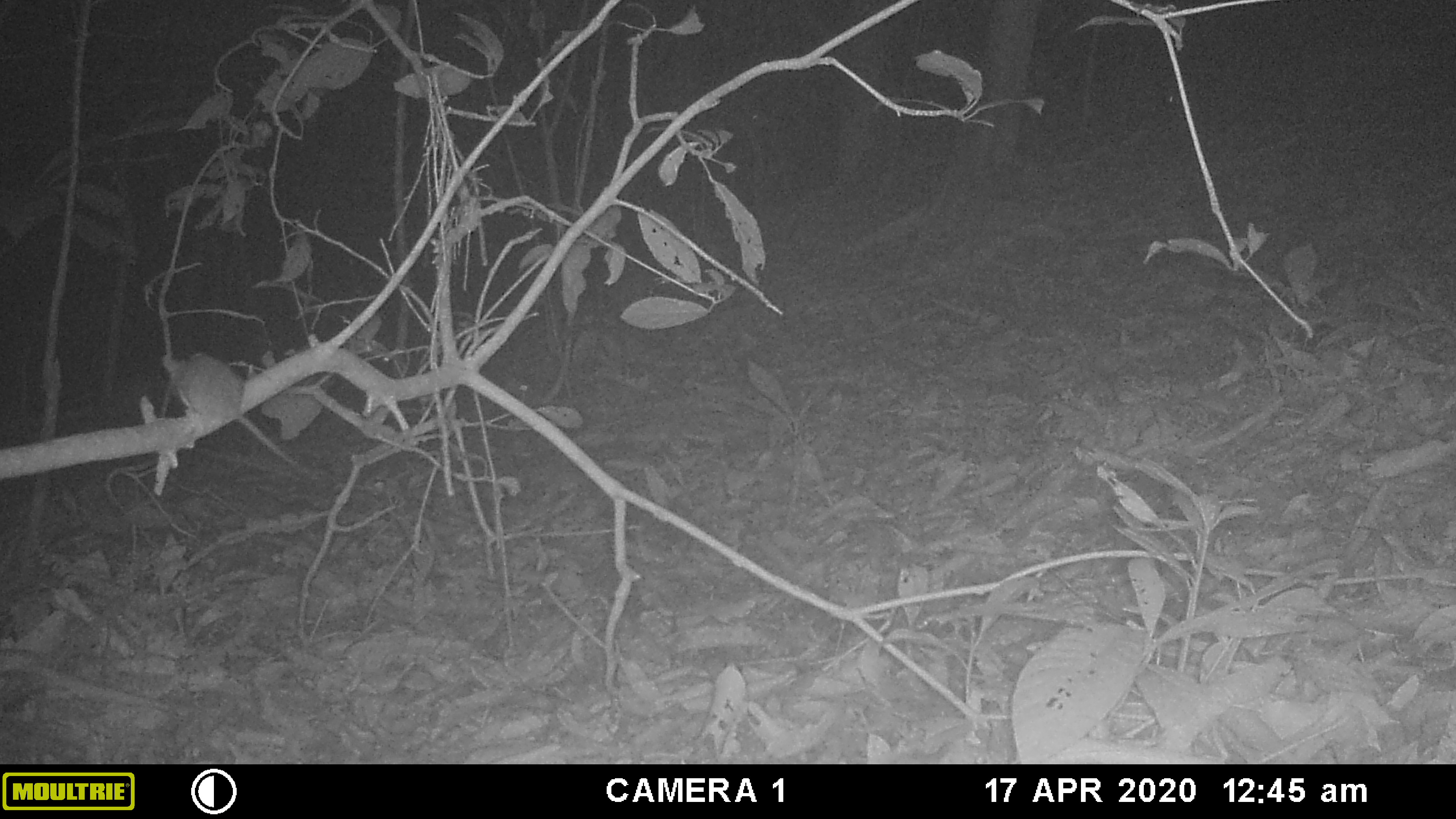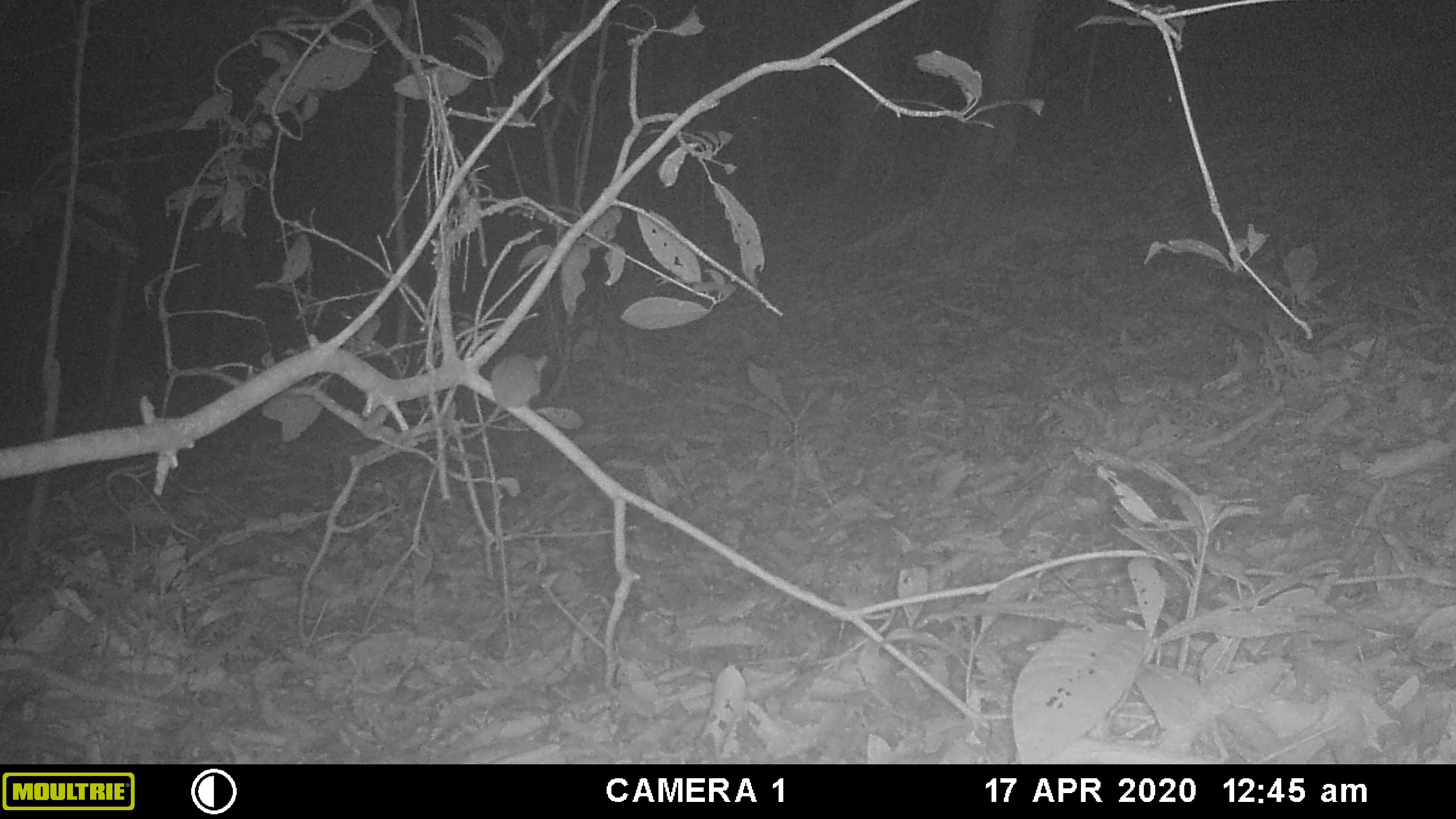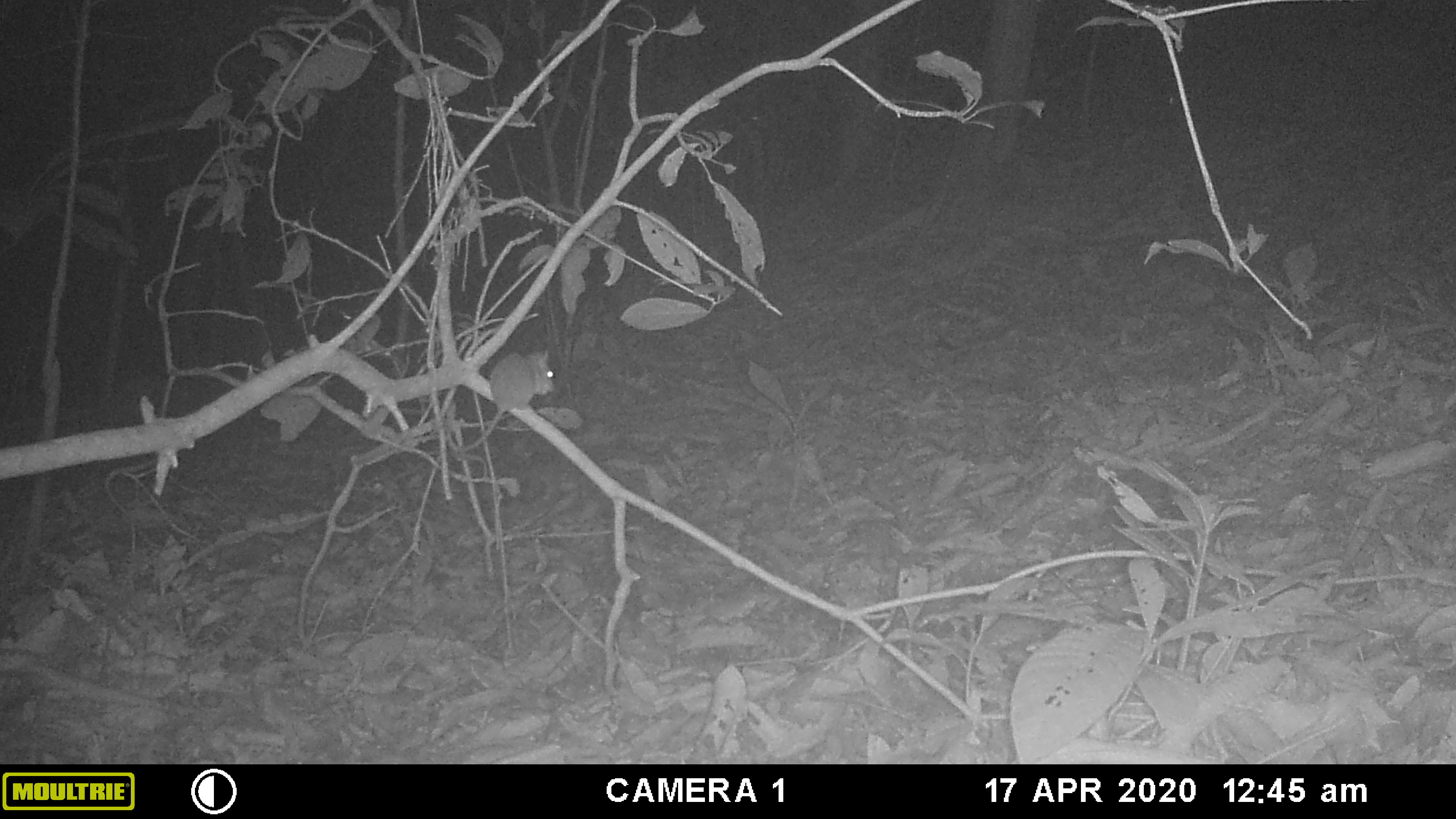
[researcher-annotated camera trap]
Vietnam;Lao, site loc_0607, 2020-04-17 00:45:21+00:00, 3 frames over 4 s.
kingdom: Animalia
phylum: Chordata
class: Mammalia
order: Rodentia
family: Muridae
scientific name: Muridae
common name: old-world mice and rats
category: unidentified murid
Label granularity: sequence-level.